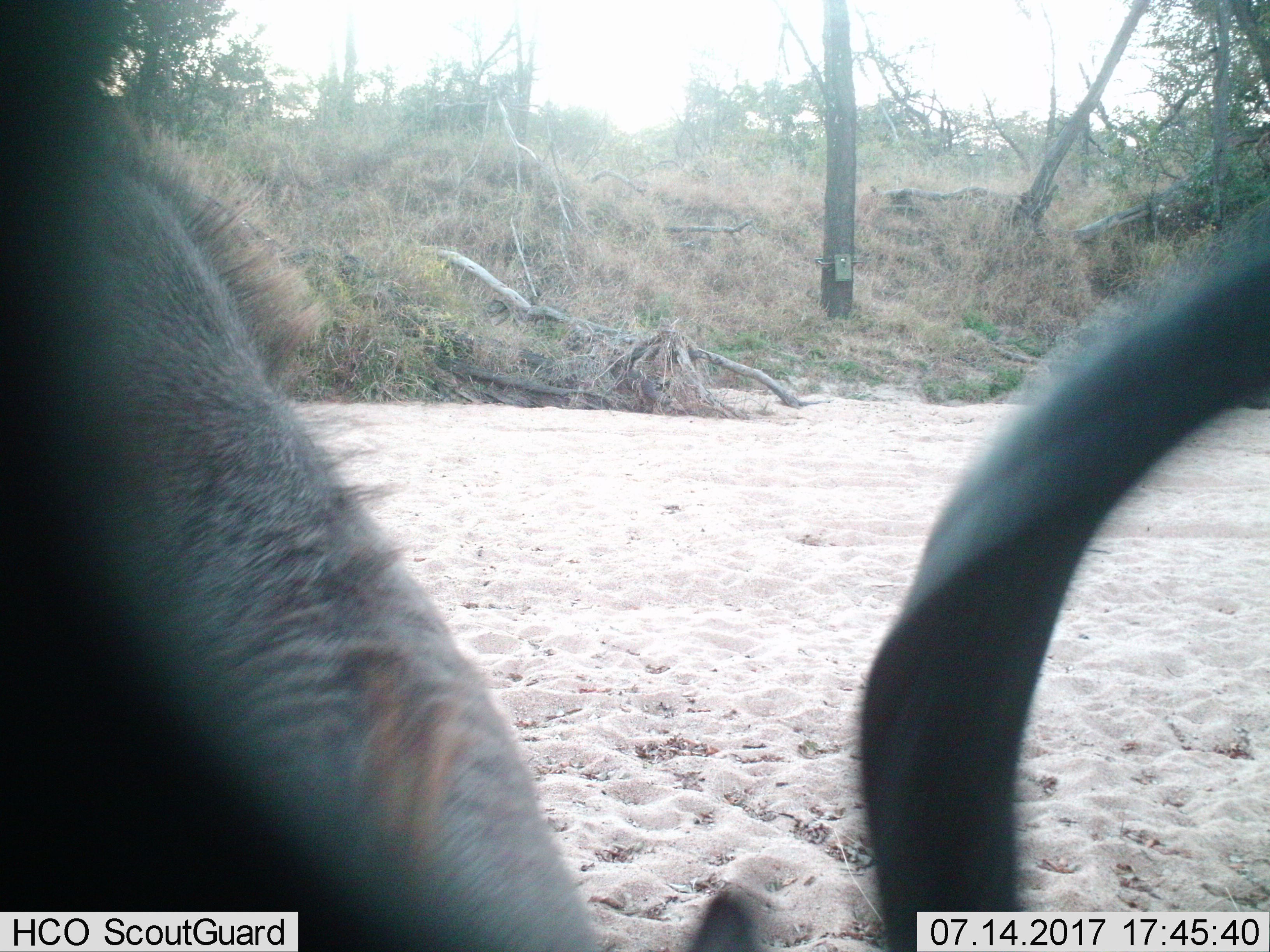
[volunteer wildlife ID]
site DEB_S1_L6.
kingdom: Animalia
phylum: Chordata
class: Mammalia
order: Artiodactyla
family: Bovidae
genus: Tragelaphus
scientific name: Tragelaphus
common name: kudu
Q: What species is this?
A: Kudu (Tragelaphus).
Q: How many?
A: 1.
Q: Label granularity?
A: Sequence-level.